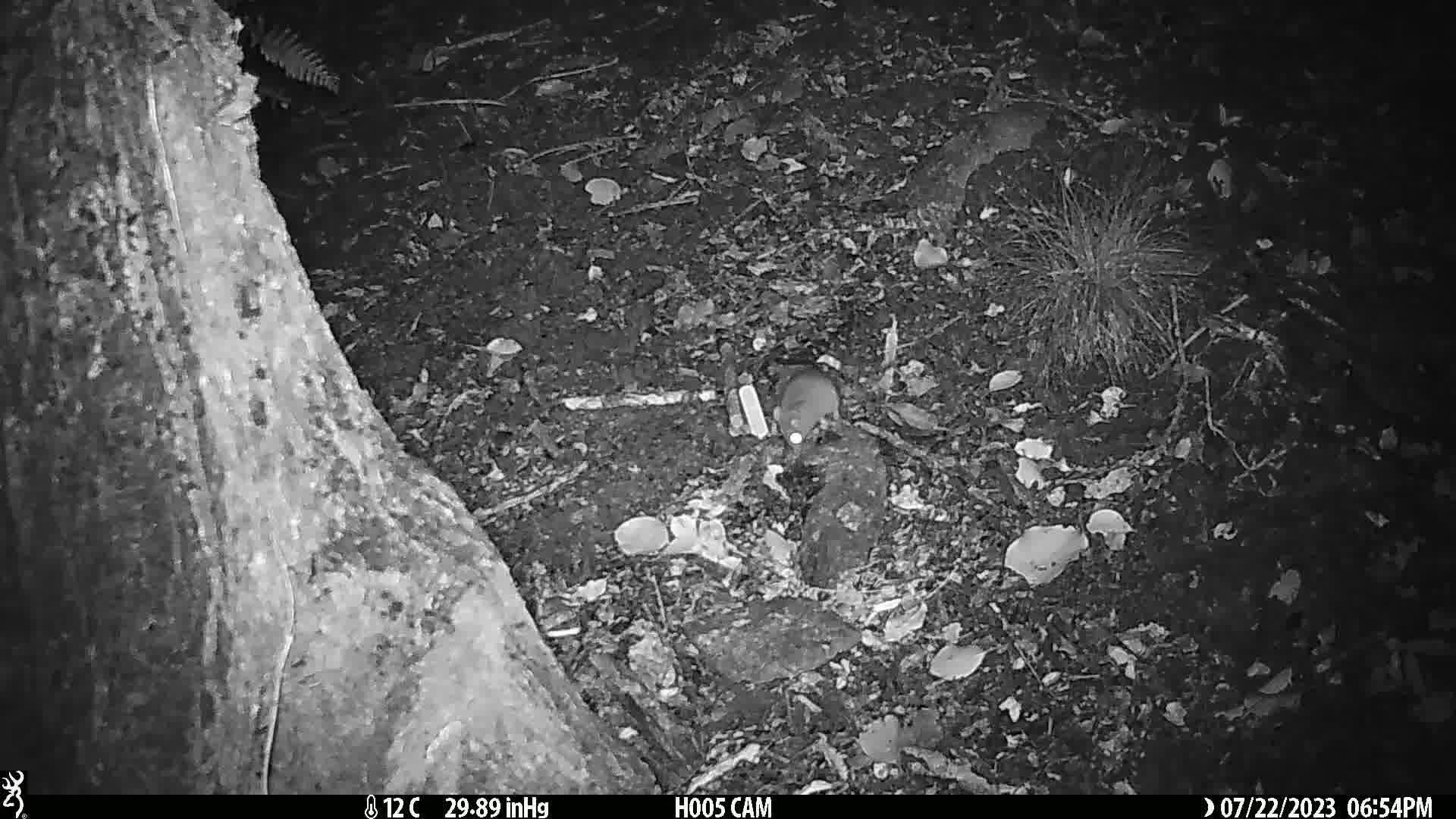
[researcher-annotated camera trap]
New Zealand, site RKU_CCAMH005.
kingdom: Animalia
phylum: Chordata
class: Mammalia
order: Rodentia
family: Muridae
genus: Rattus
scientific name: Rattus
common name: rat